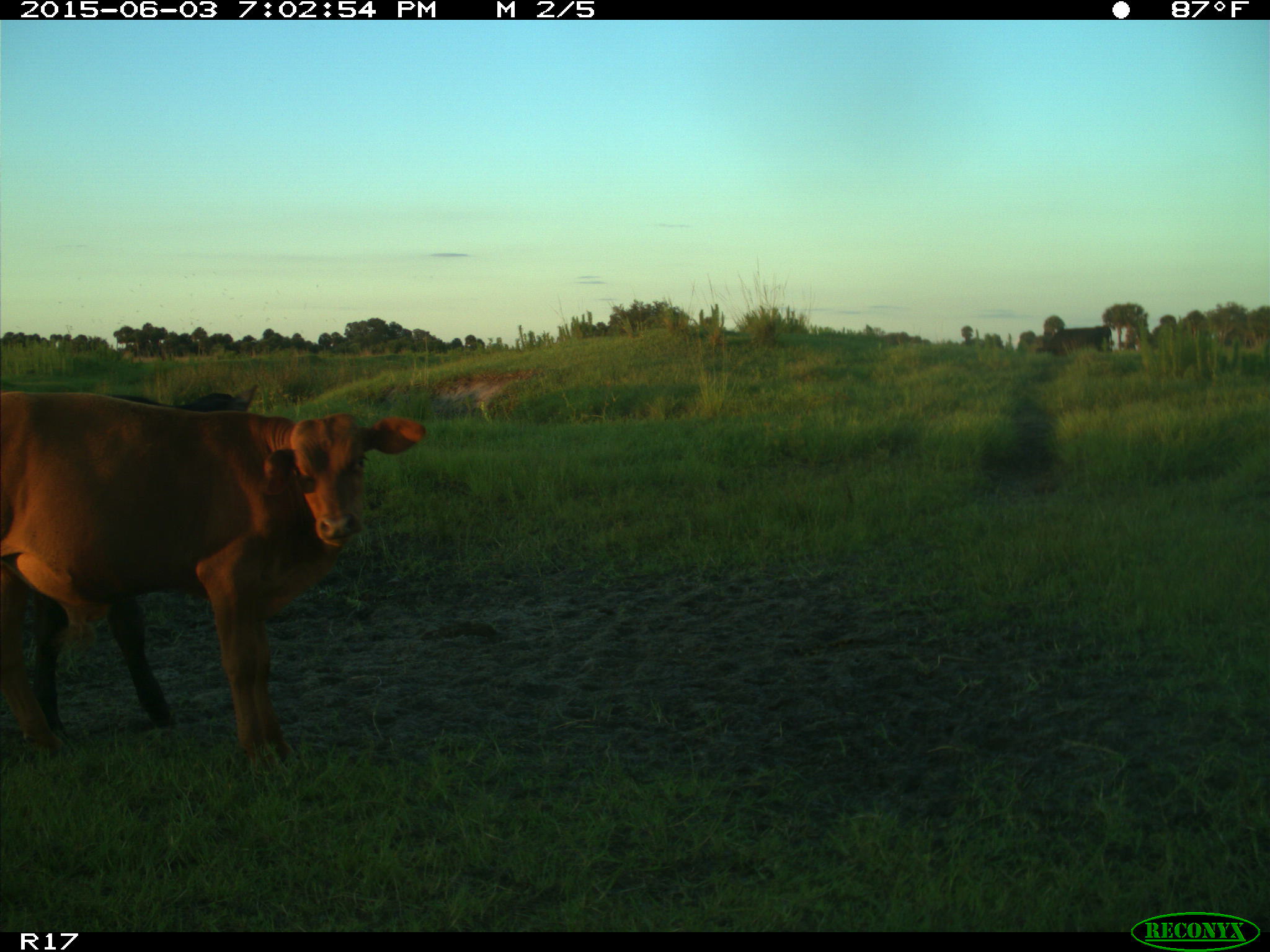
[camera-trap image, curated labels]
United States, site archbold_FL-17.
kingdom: Animalia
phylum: Chordata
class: Mammalia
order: Artiodactyla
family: Bovidae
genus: Bos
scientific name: Bos taurus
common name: domestic cow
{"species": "Bos taurus (domestic cow)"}